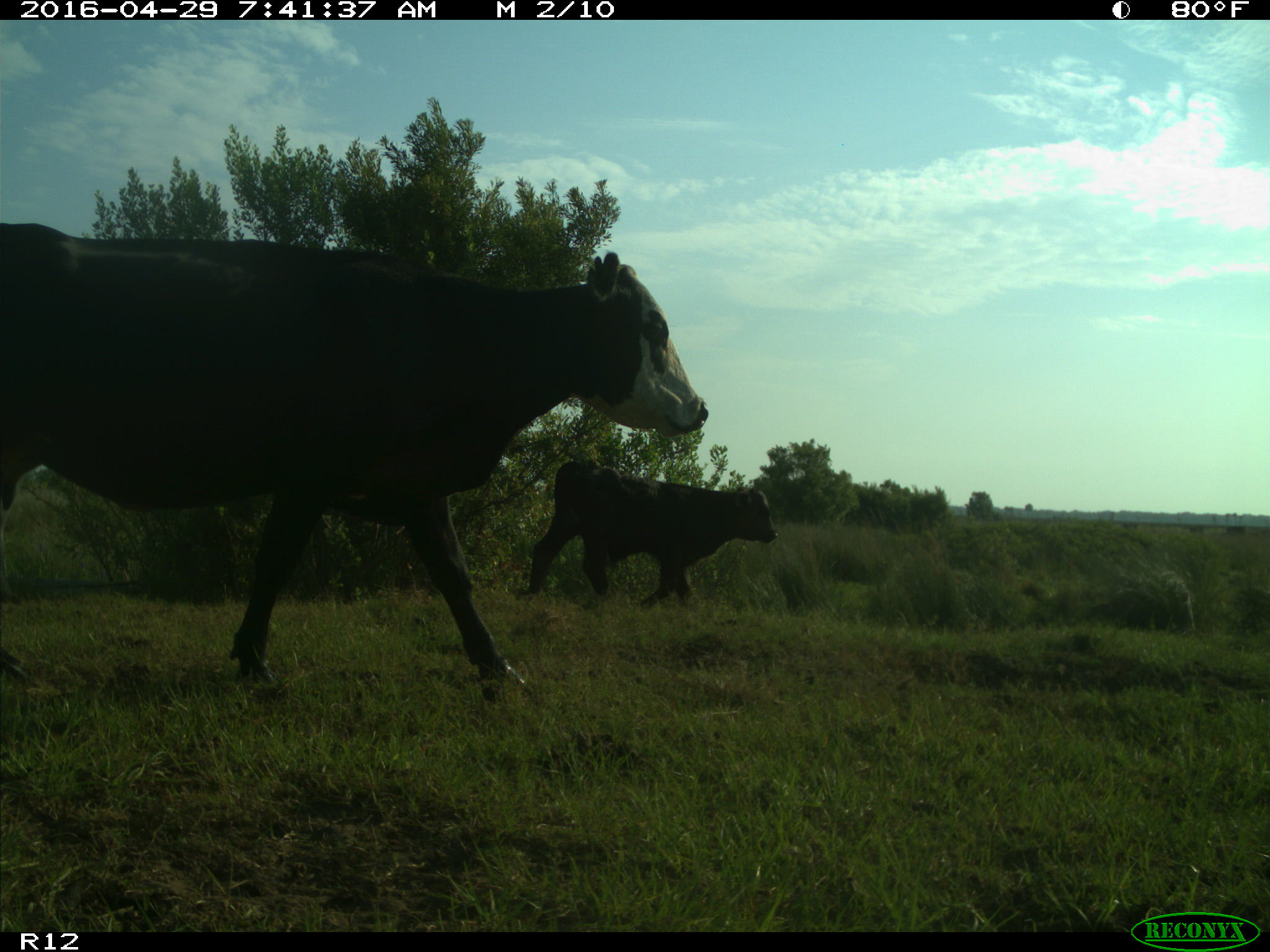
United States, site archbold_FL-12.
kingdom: Animalia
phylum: Chordata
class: Mammalia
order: Artiodactyla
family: Bovidae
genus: Bos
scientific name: Bos taurus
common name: domestic cow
Bos taurus (domestic cow).